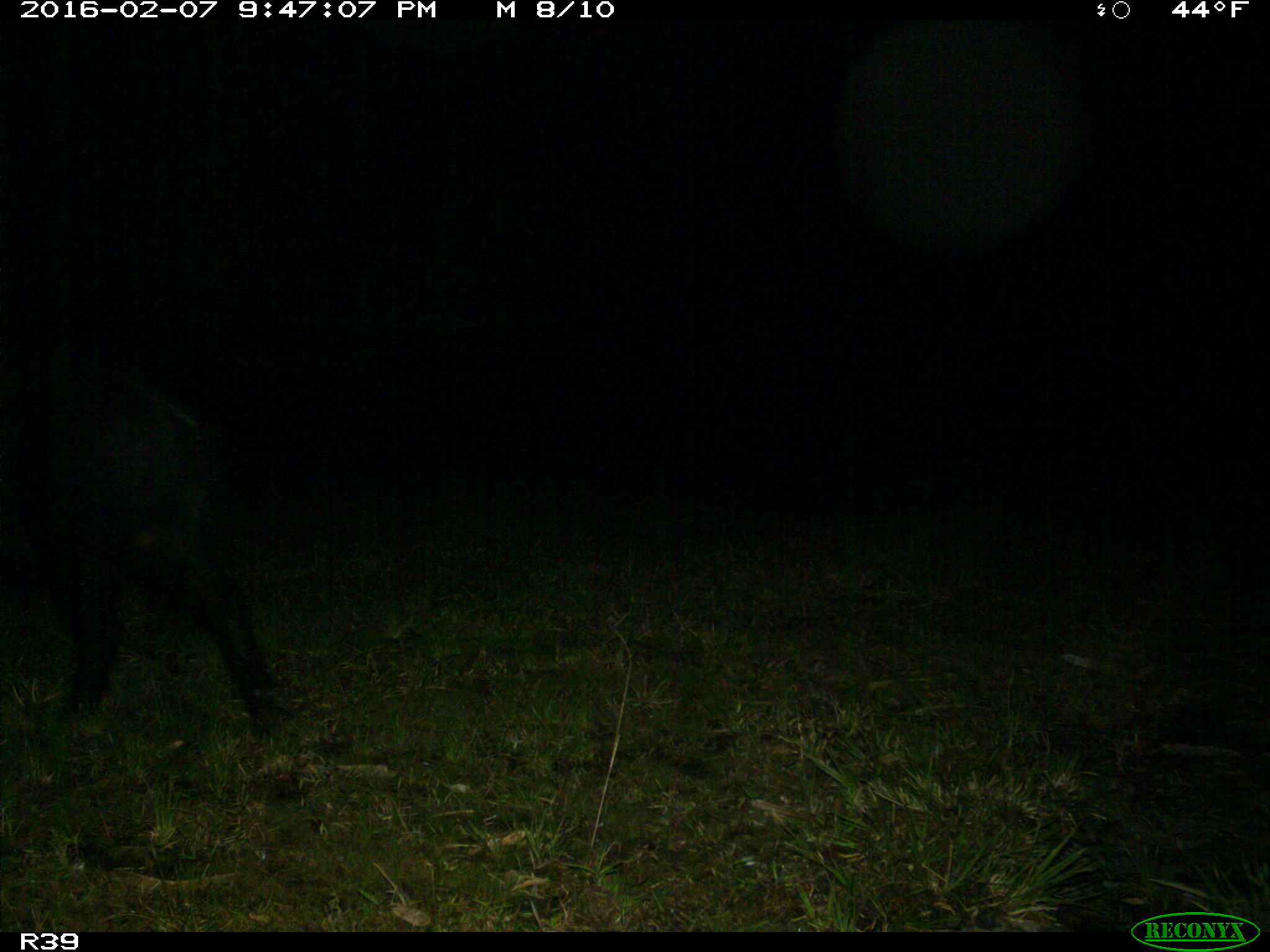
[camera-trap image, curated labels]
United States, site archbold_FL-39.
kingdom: Animalia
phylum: Chordata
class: Mammalia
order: Artiodactyla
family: Suidae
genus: Sus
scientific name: Sus scrofa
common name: wild boar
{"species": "Sus scrofa (wild boar)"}